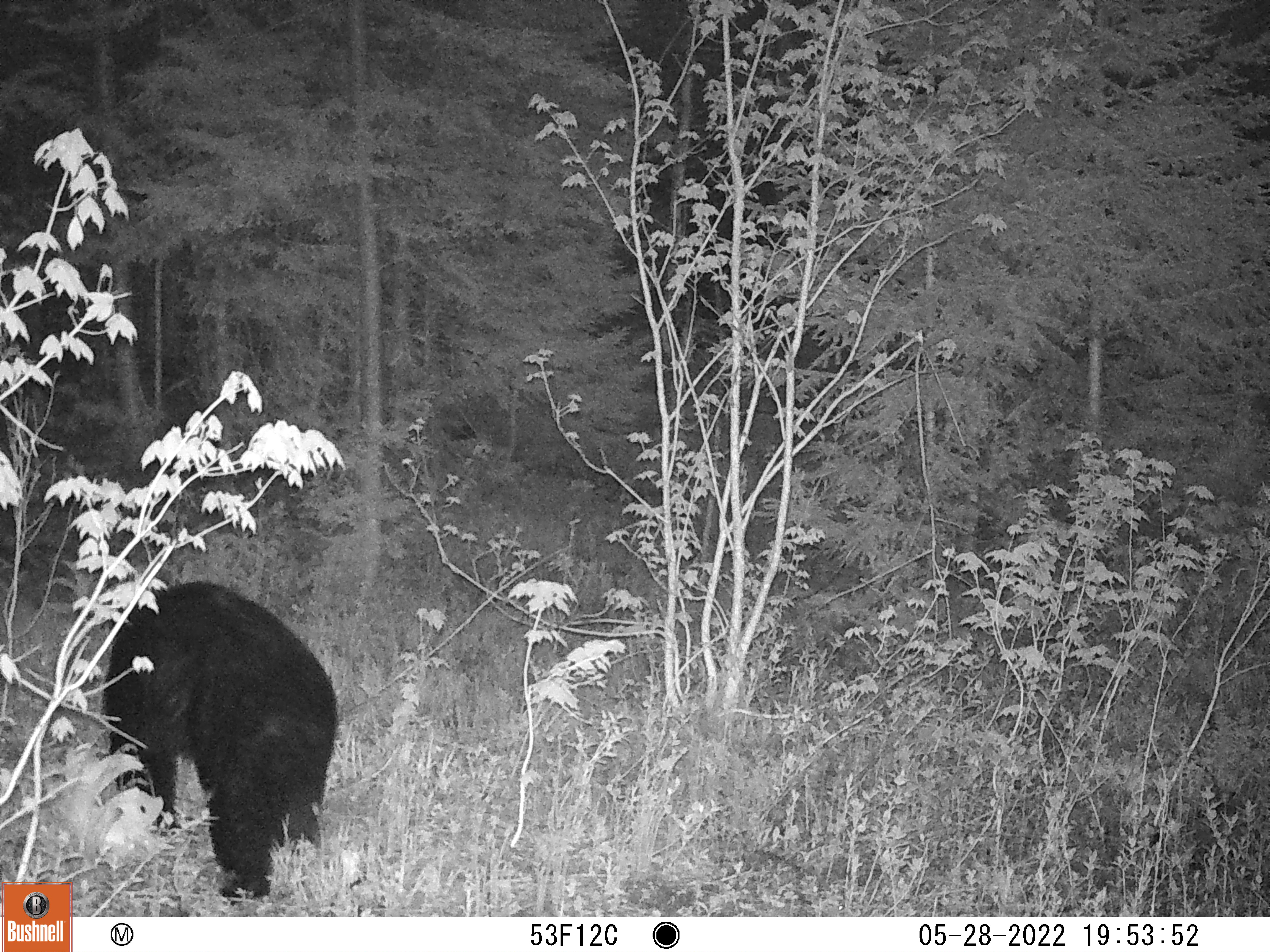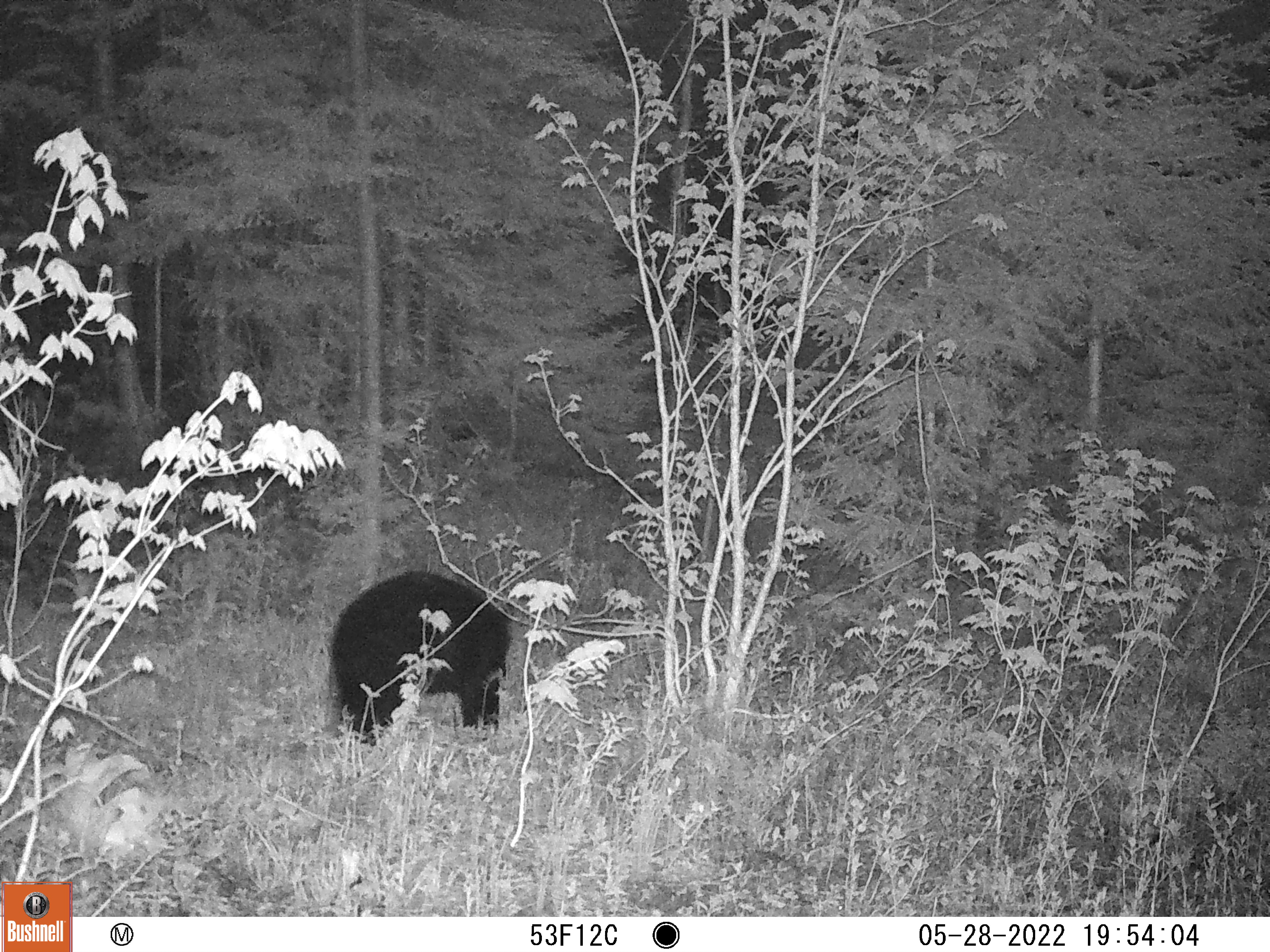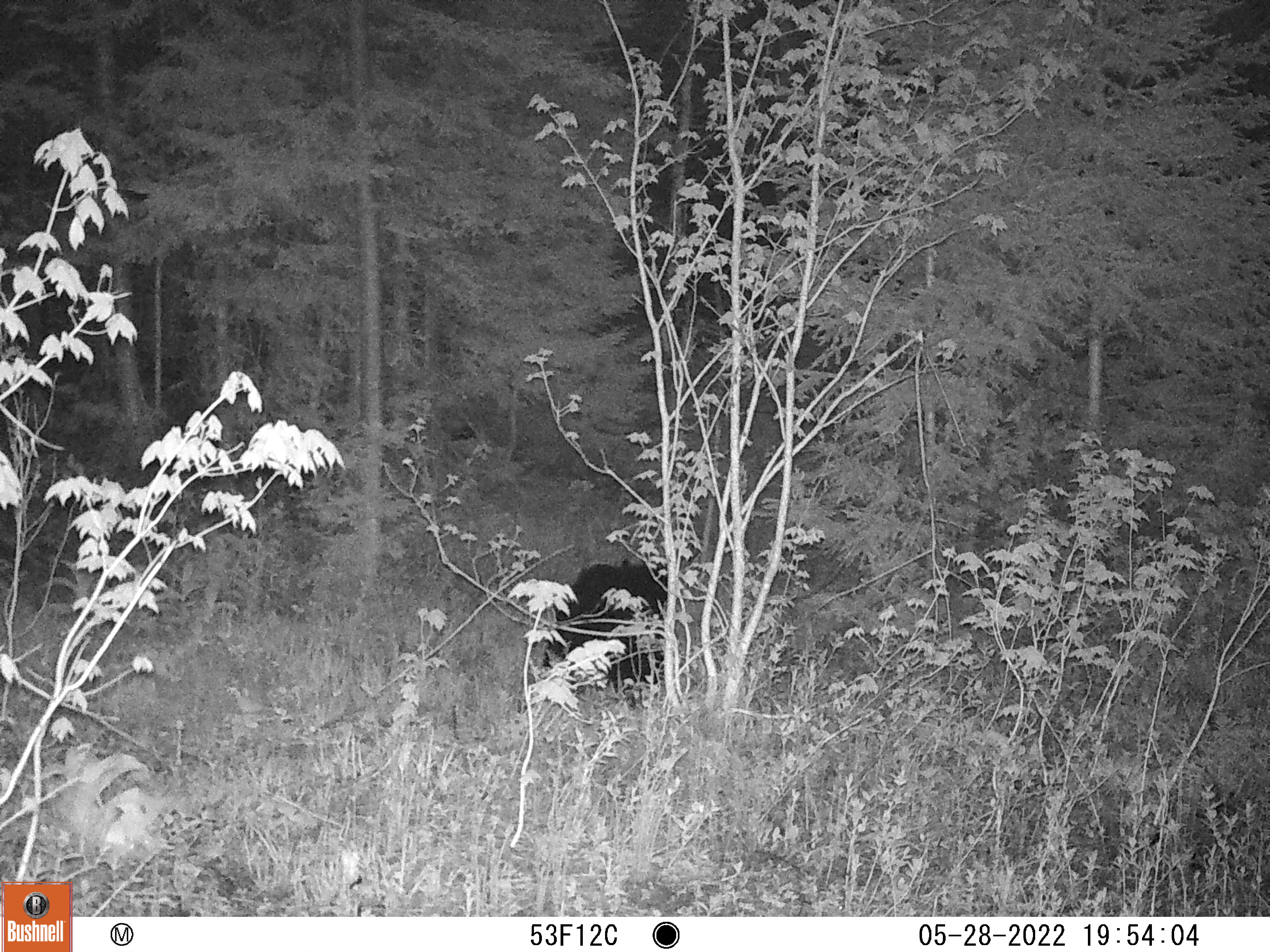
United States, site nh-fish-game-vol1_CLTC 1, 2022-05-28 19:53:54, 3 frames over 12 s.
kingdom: Animalia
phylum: Chordata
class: Mammalia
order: Carnivora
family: Ursidae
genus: Ursus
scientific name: Ursus americanus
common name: black bear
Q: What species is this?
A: Black bear (Ursus americanus).